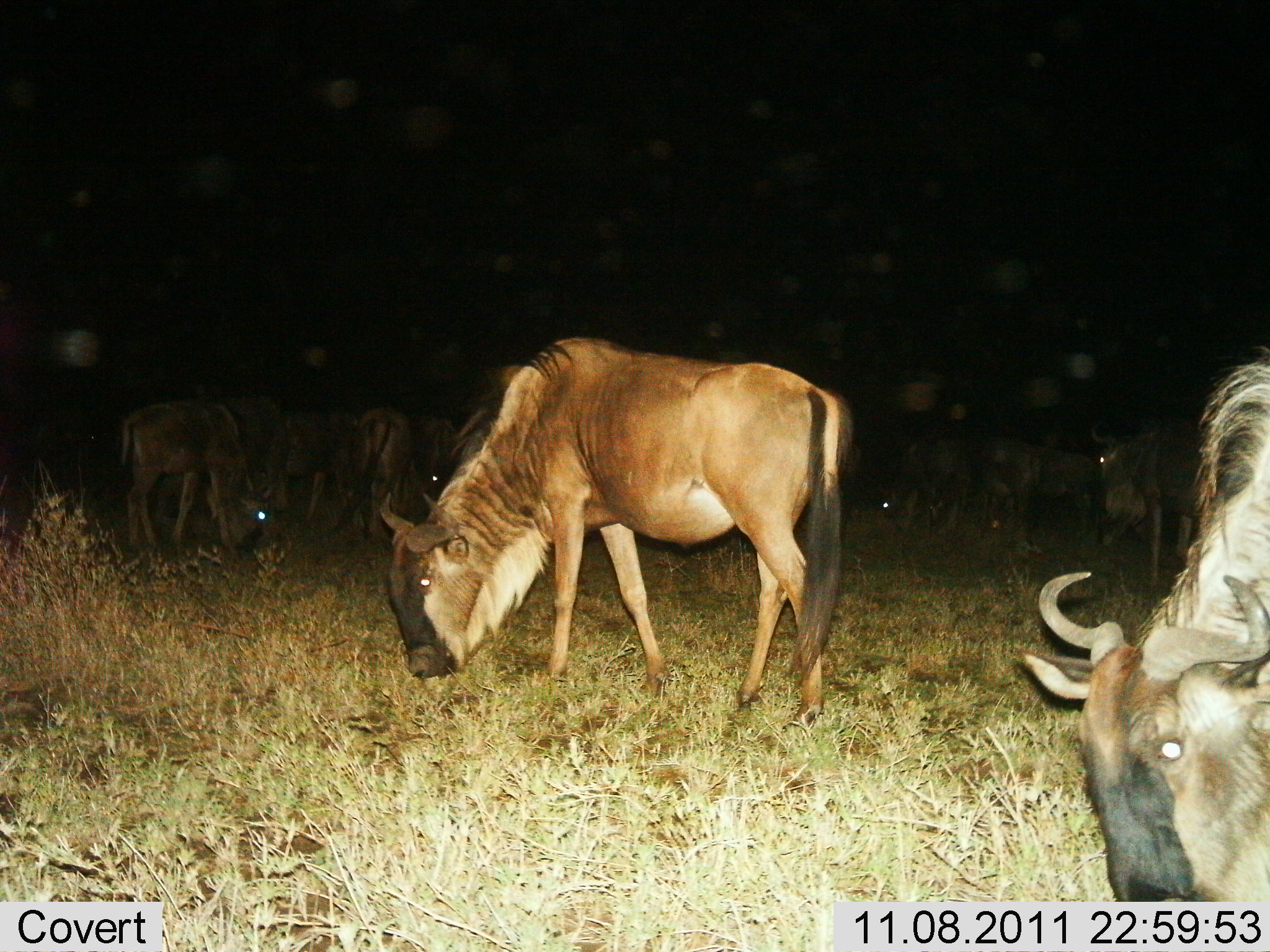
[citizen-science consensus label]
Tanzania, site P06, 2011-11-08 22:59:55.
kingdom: Animalia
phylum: Chordata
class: Mammalia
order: Artiodactyla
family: Bovidae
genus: Connochaetes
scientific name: Connochaetes taurinus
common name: blue wildebeest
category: wildebeest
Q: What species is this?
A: Wildebeest (blue wildebeest) (Connochaetes taurinus).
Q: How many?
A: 11-50.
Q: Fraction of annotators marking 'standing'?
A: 60%.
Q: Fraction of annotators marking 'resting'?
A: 0%.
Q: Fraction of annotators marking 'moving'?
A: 10%.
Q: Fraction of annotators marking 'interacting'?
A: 0%.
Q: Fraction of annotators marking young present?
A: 0%.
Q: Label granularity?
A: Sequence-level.